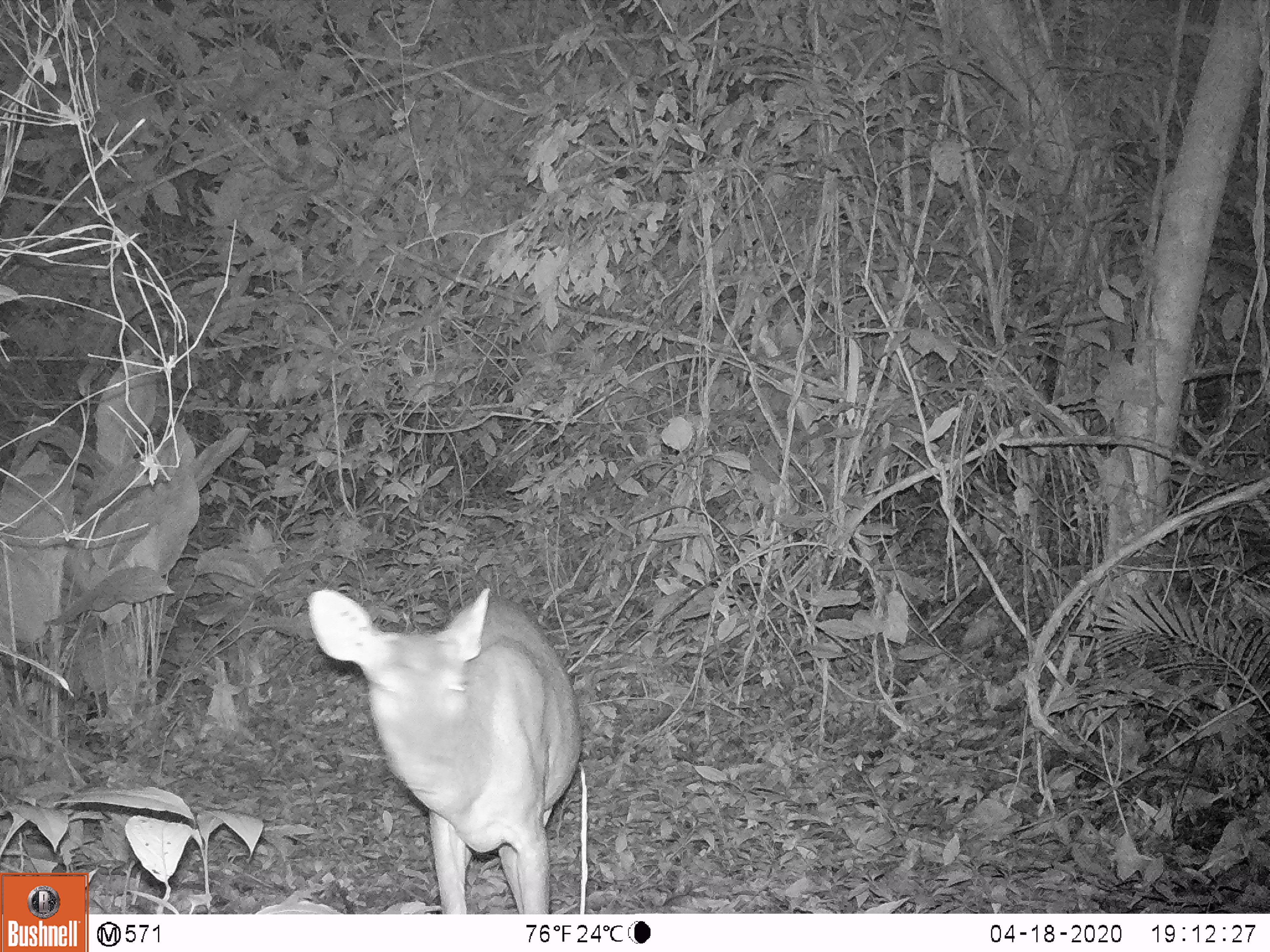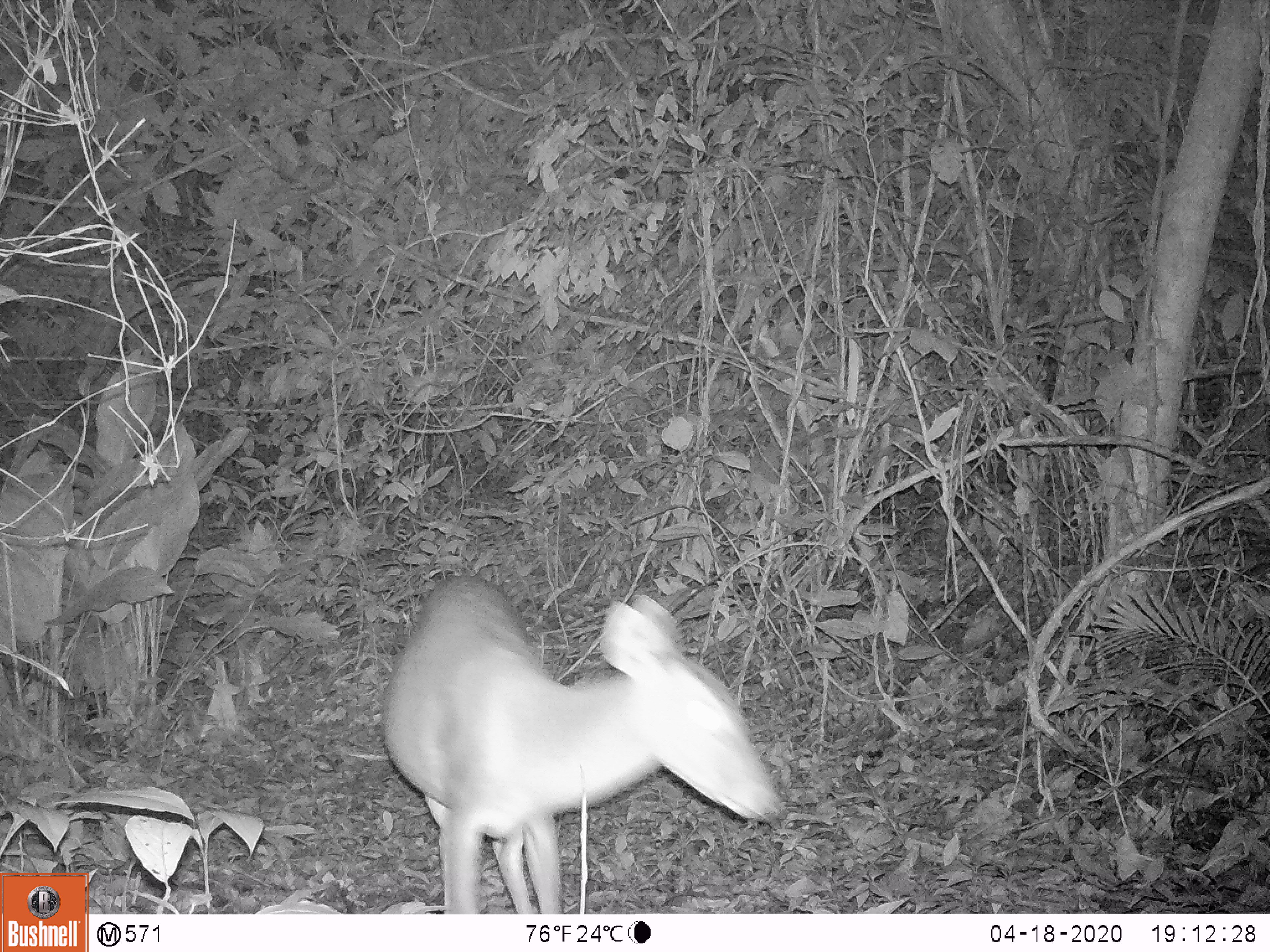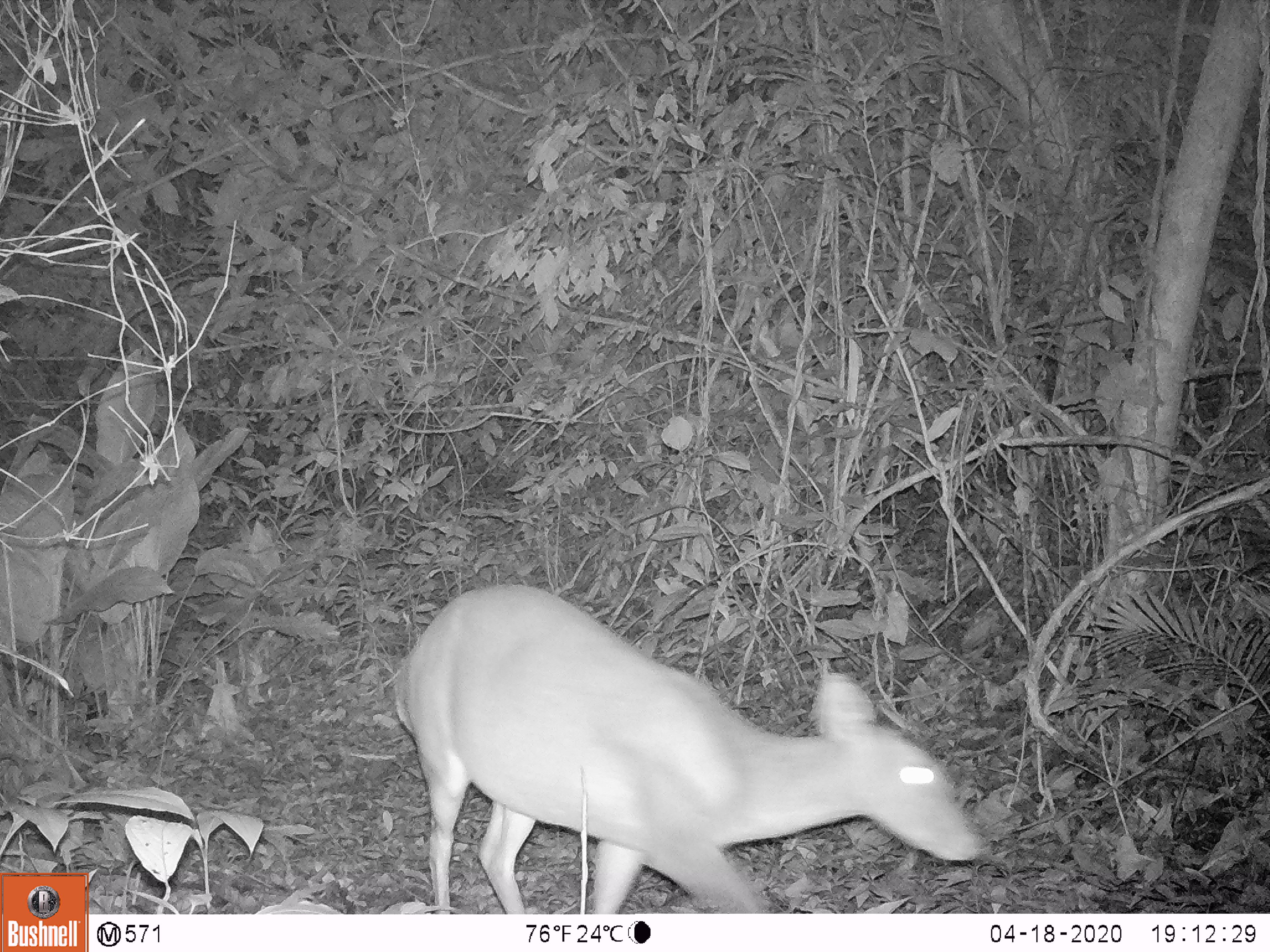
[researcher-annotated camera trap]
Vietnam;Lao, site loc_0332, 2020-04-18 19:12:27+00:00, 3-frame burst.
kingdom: Animalia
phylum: Chordata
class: Mammalia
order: Artiodactyla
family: Cervidae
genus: Muntiacus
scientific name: Muntiacus vuquangensis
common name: large-antlered muntjac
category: large antlered muntjac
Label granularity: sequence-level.